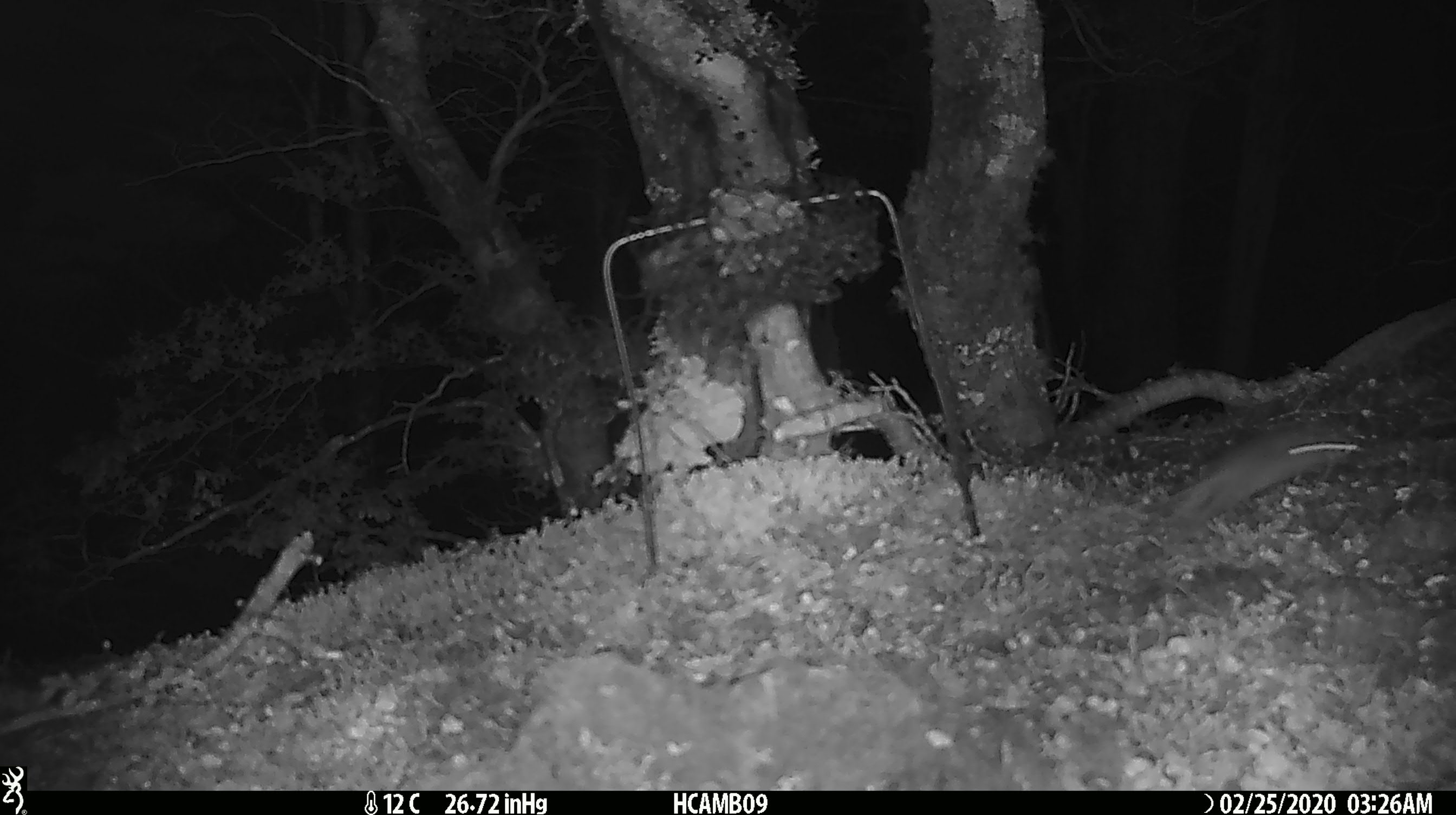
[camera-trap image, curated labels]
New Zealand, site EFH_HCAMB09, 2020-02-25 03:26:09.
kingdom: Animalia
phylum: Chordata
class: Mammalia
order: Rodentia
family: Muridae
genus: Mus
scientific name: Mus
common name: mouse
Mouse (Mus).